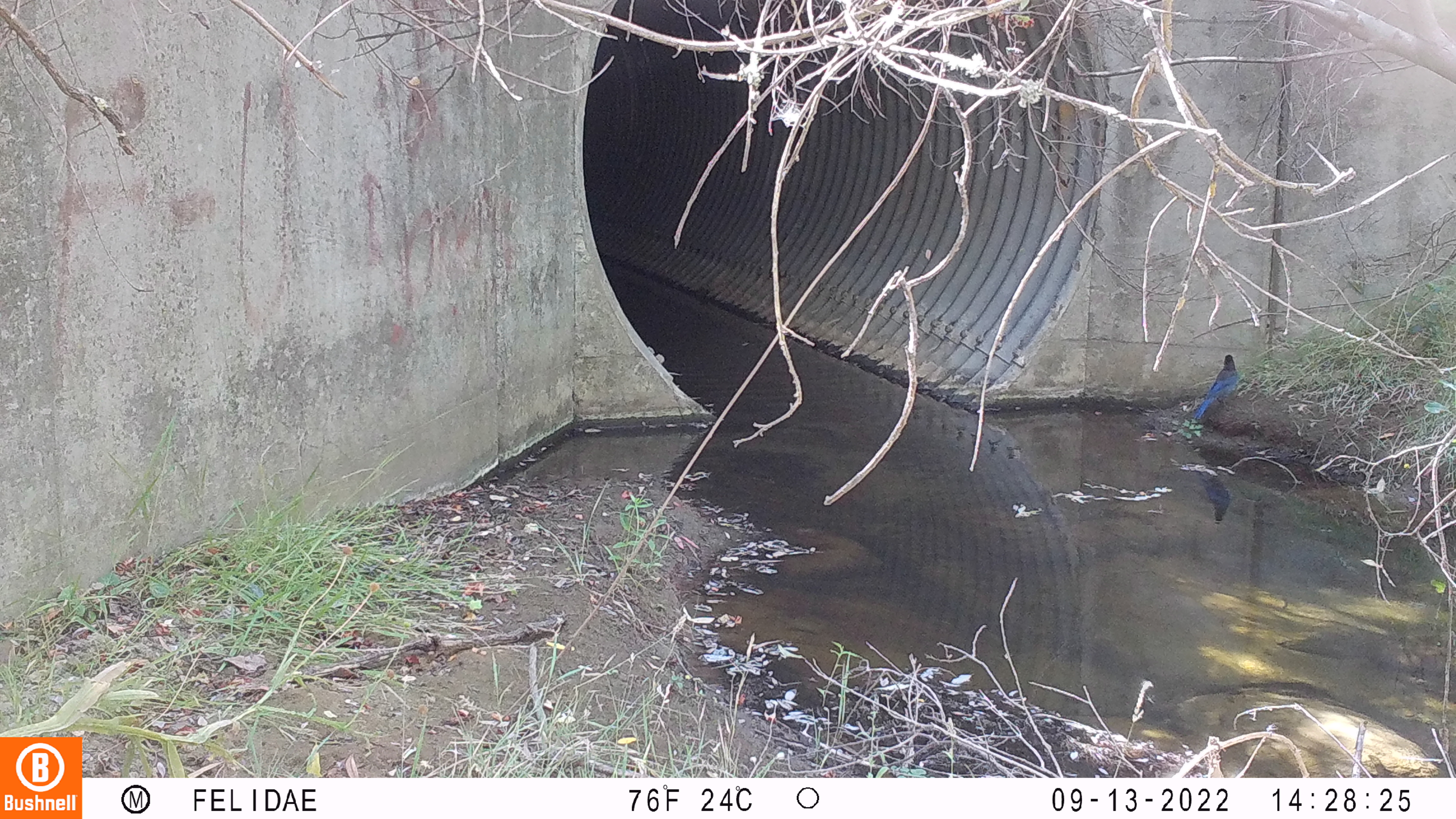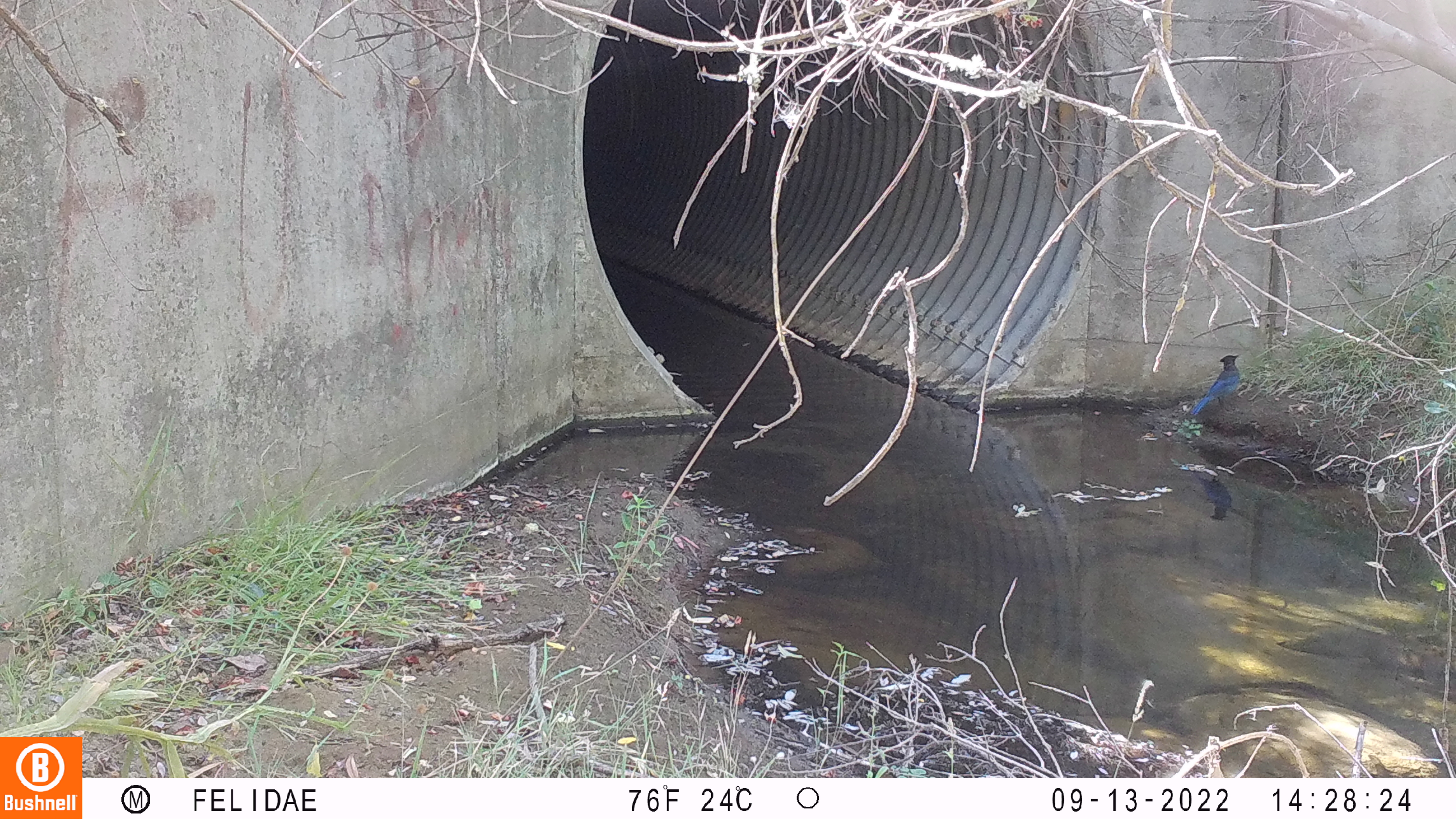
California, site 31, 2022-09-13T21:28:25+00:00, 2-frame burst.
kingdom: Animalia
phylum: Chordata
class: Aves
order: Passeriformes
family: Corvidae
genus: Cyanocitta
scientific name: Cyanocitta stelleri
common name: steller's jay